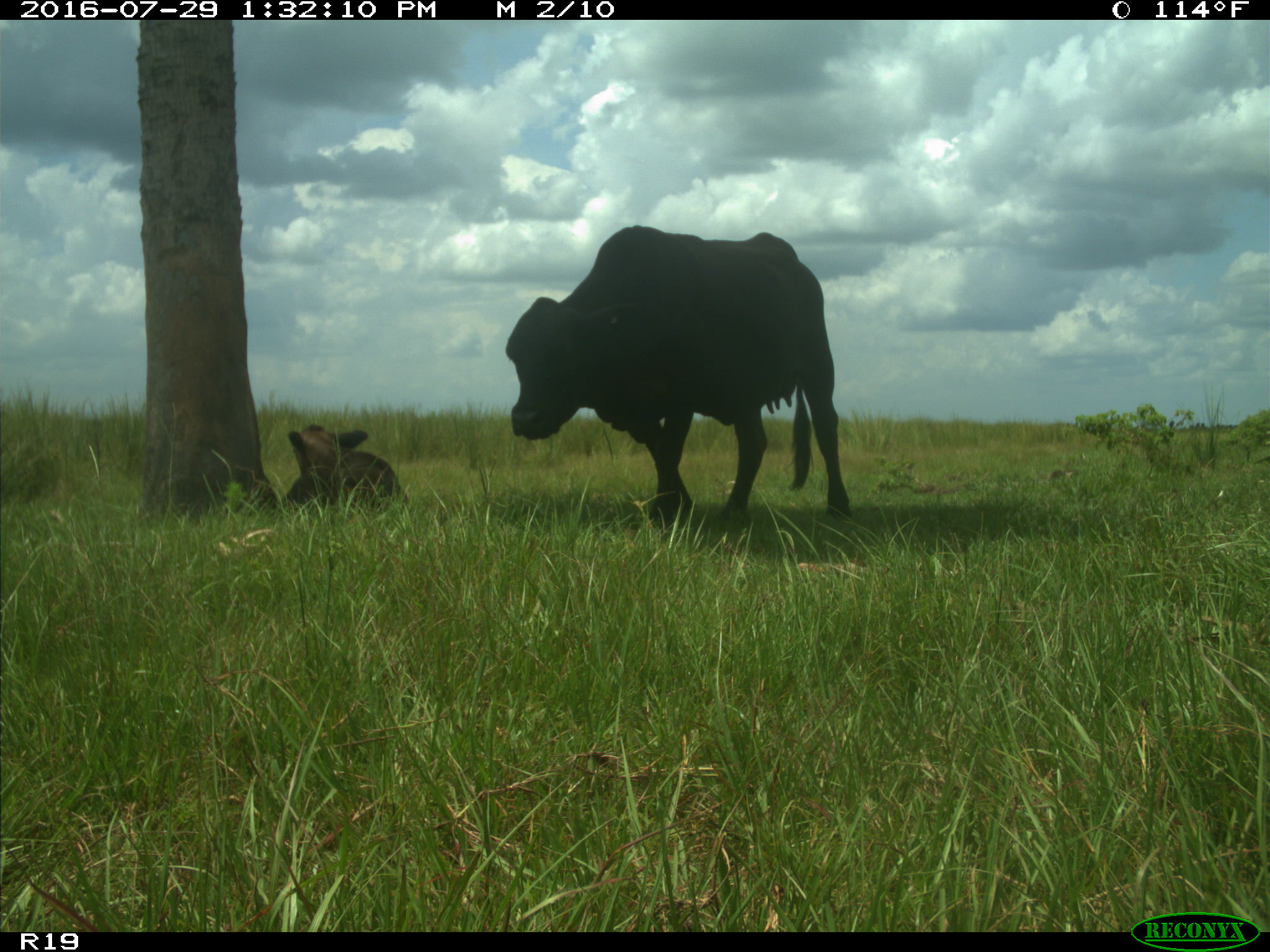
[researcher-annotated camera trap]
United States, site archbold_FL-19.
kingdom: Animalia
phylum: Chordata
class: Mammalia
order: Artiodactyla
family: Bovidae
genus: Bos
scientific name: Bos taurus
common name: domestic cow